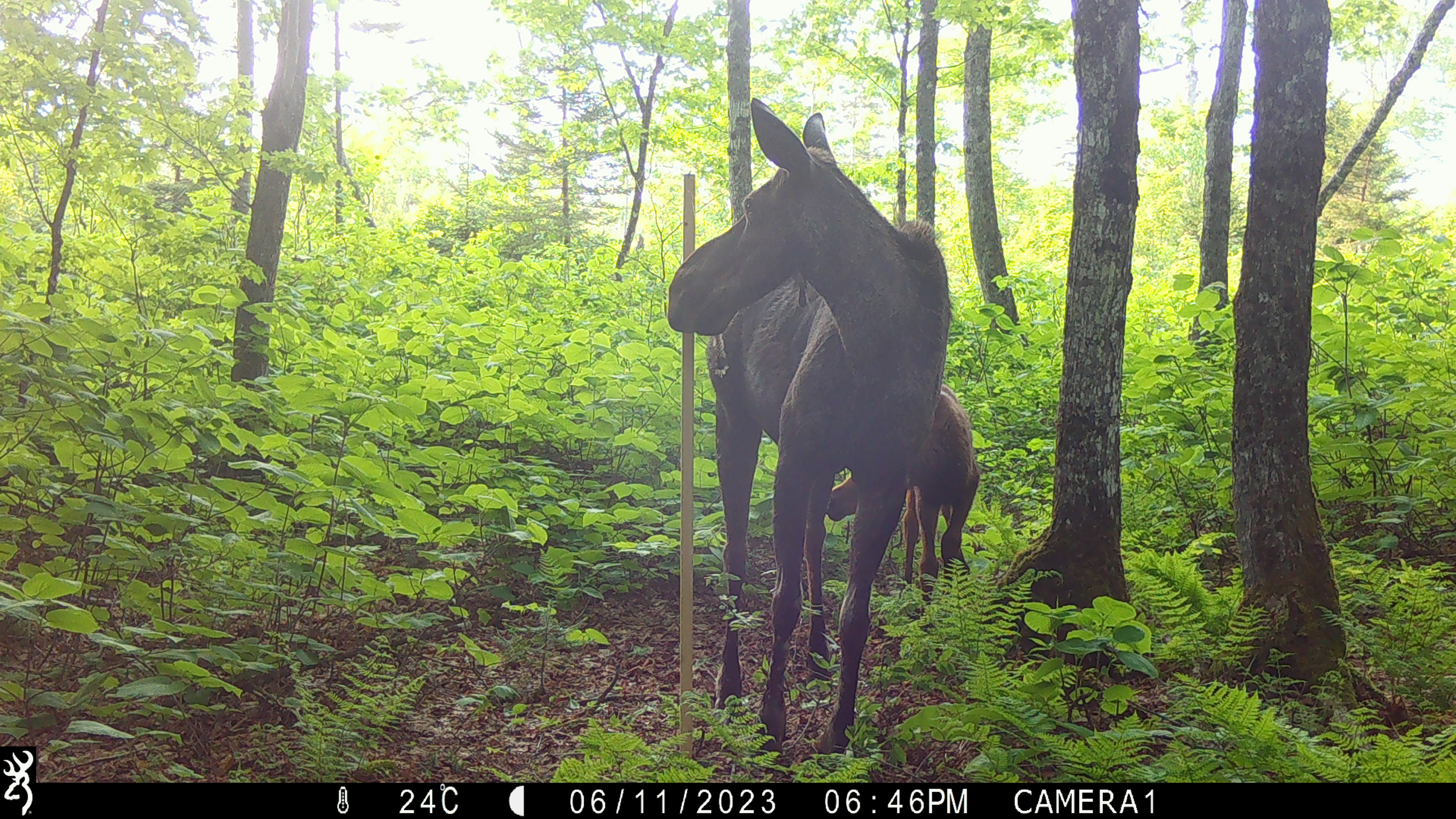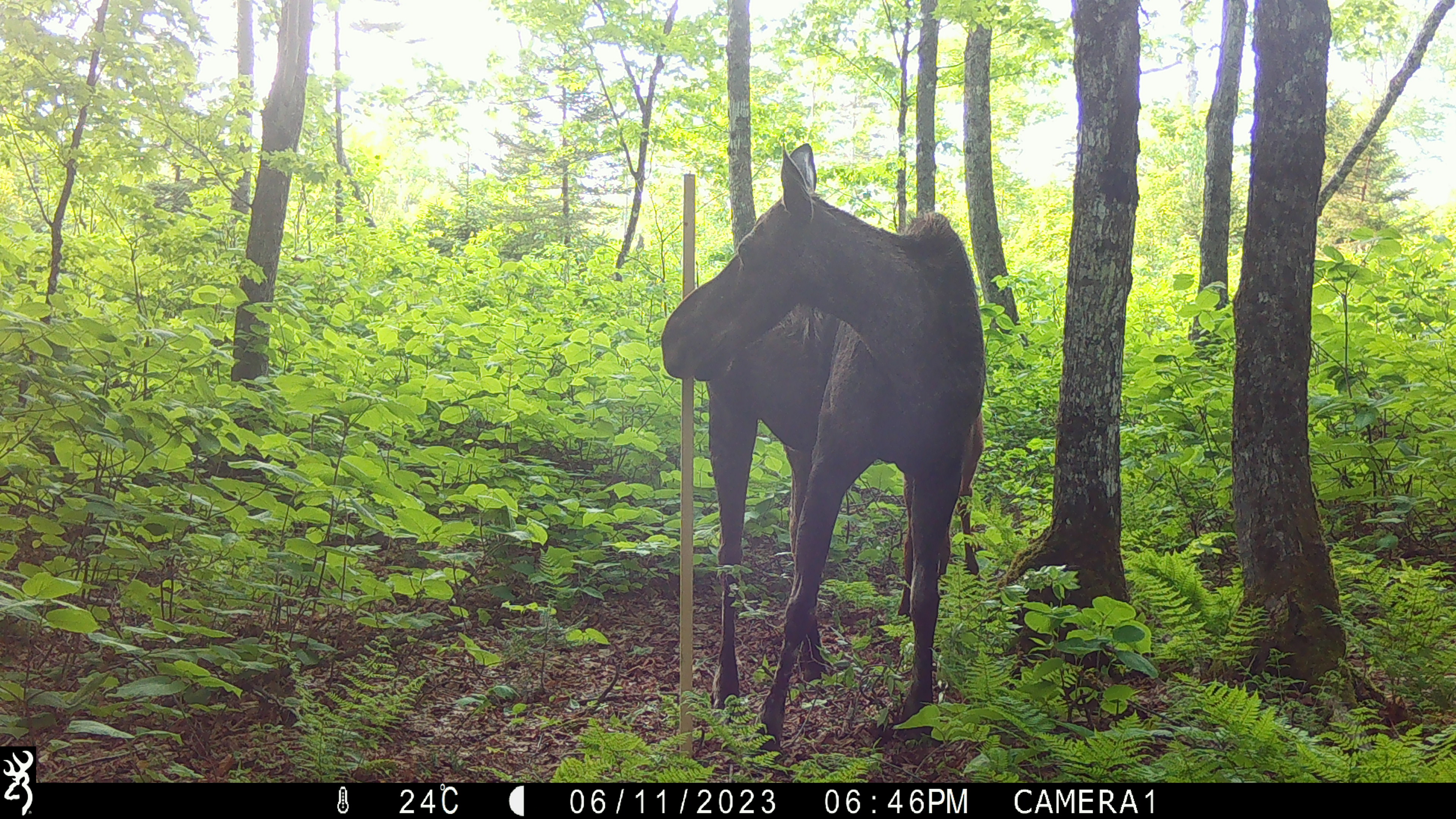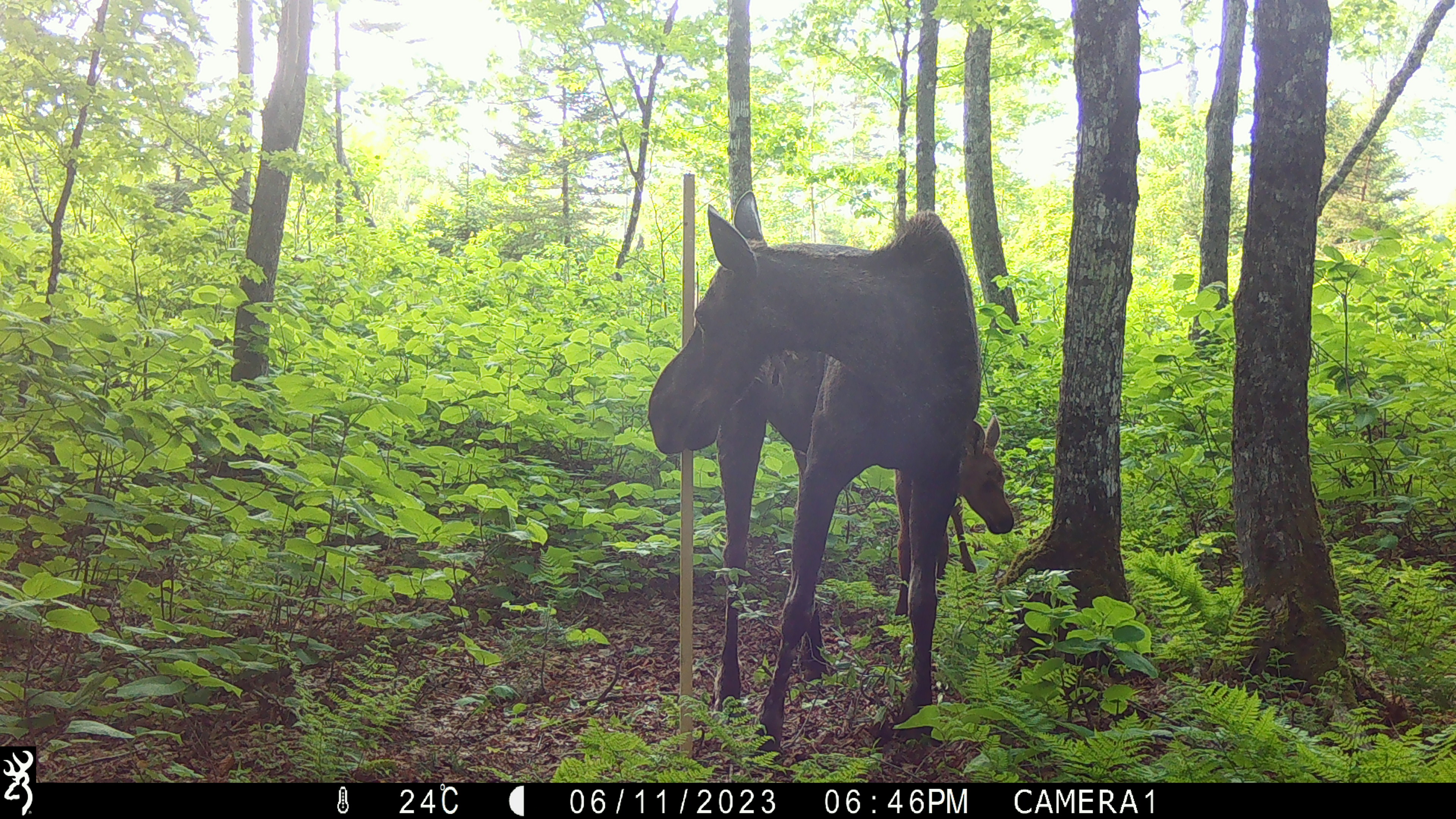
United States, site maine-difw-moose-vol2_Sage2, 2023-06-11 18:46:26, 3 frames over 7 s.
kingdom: Animalia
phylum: Chordata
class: Mammalia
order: Artiodactyla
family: Cervidae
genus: Alces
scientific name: Alces alces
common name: moose